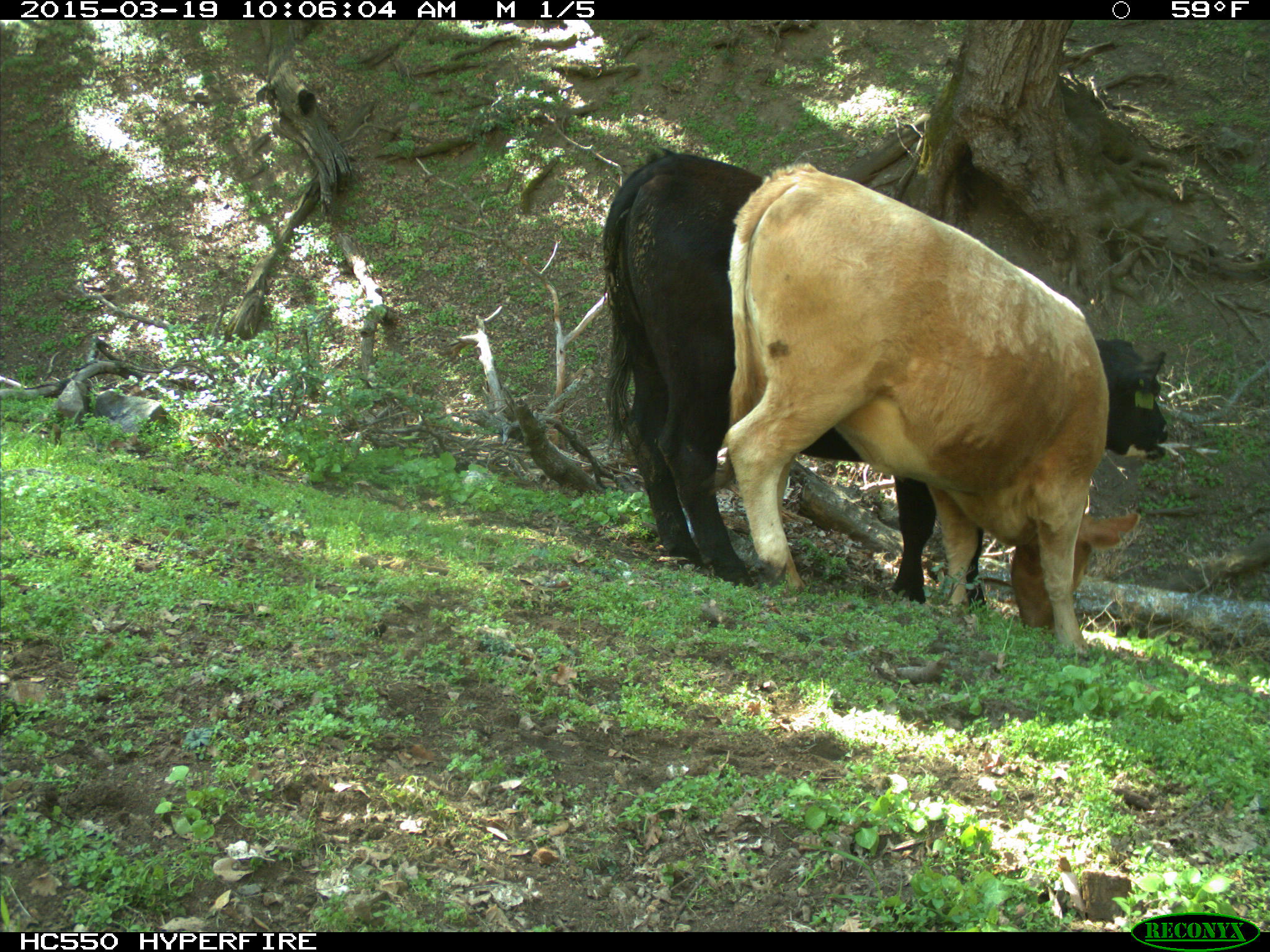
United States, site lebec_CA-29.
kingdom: Animalia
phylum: Chordata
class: Mammalia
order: Artiodactyla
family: Bovidae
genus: Bos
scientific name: Bos taurus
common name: domestic cow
Bos taurus (domestic cow).